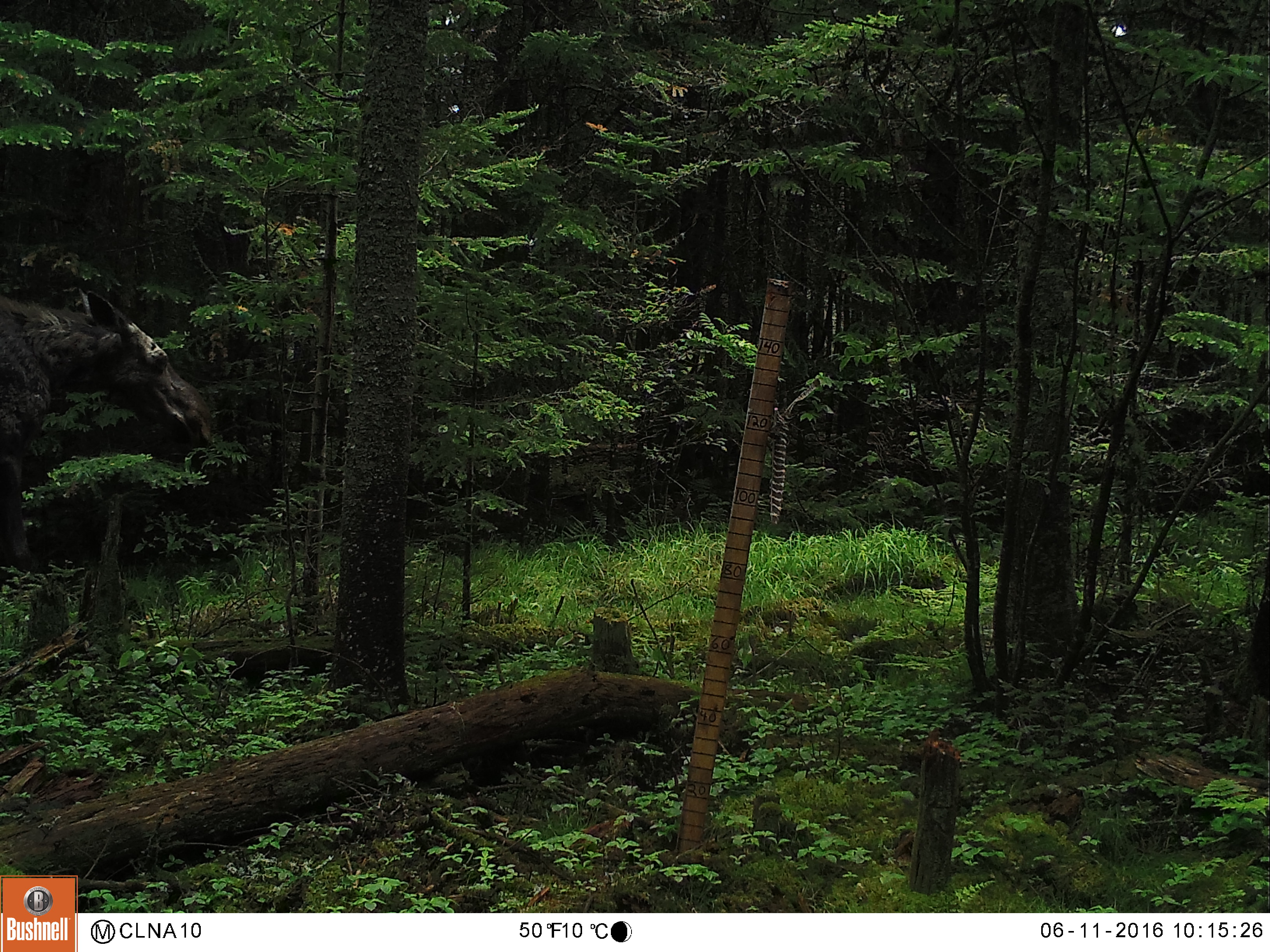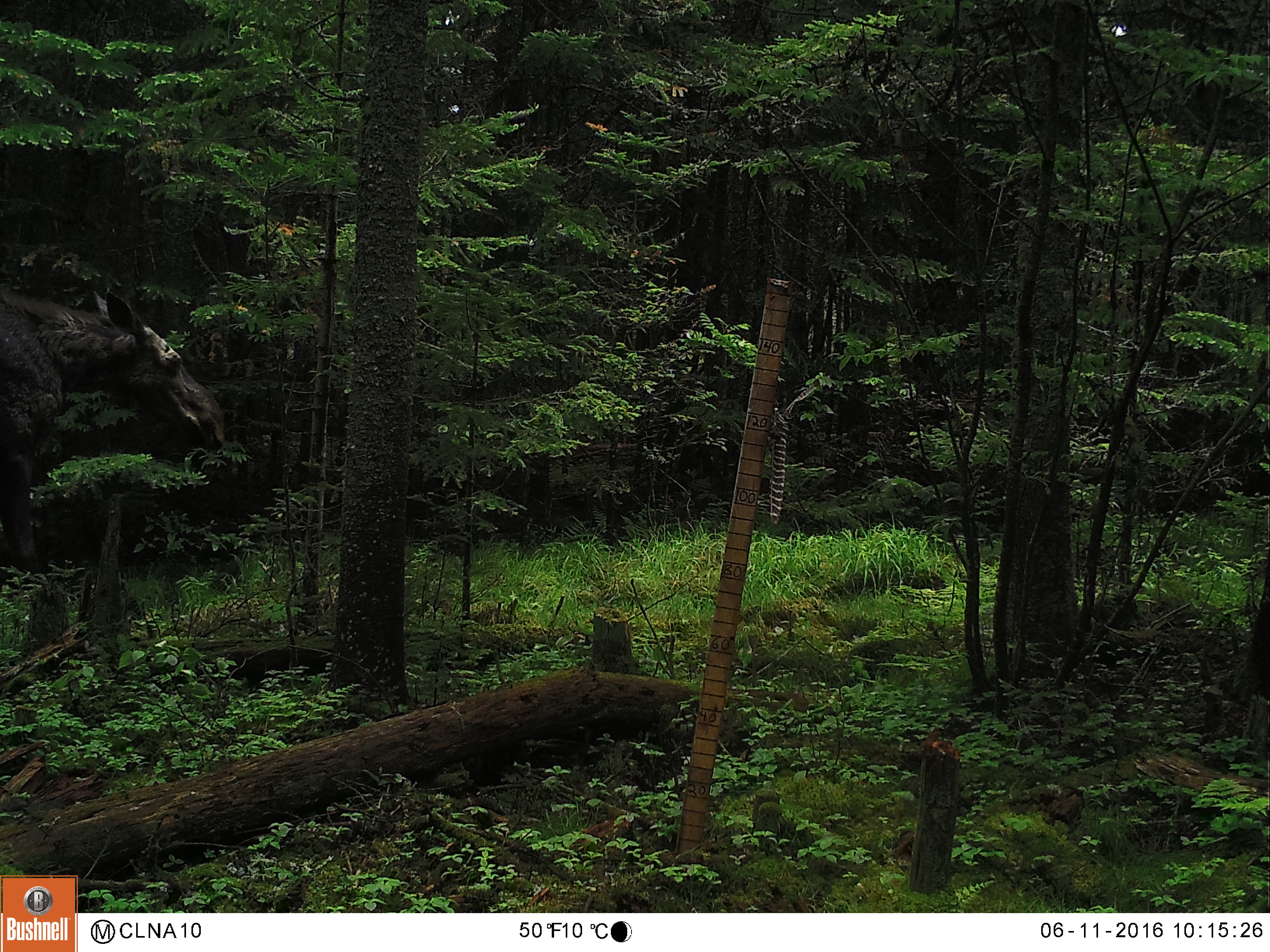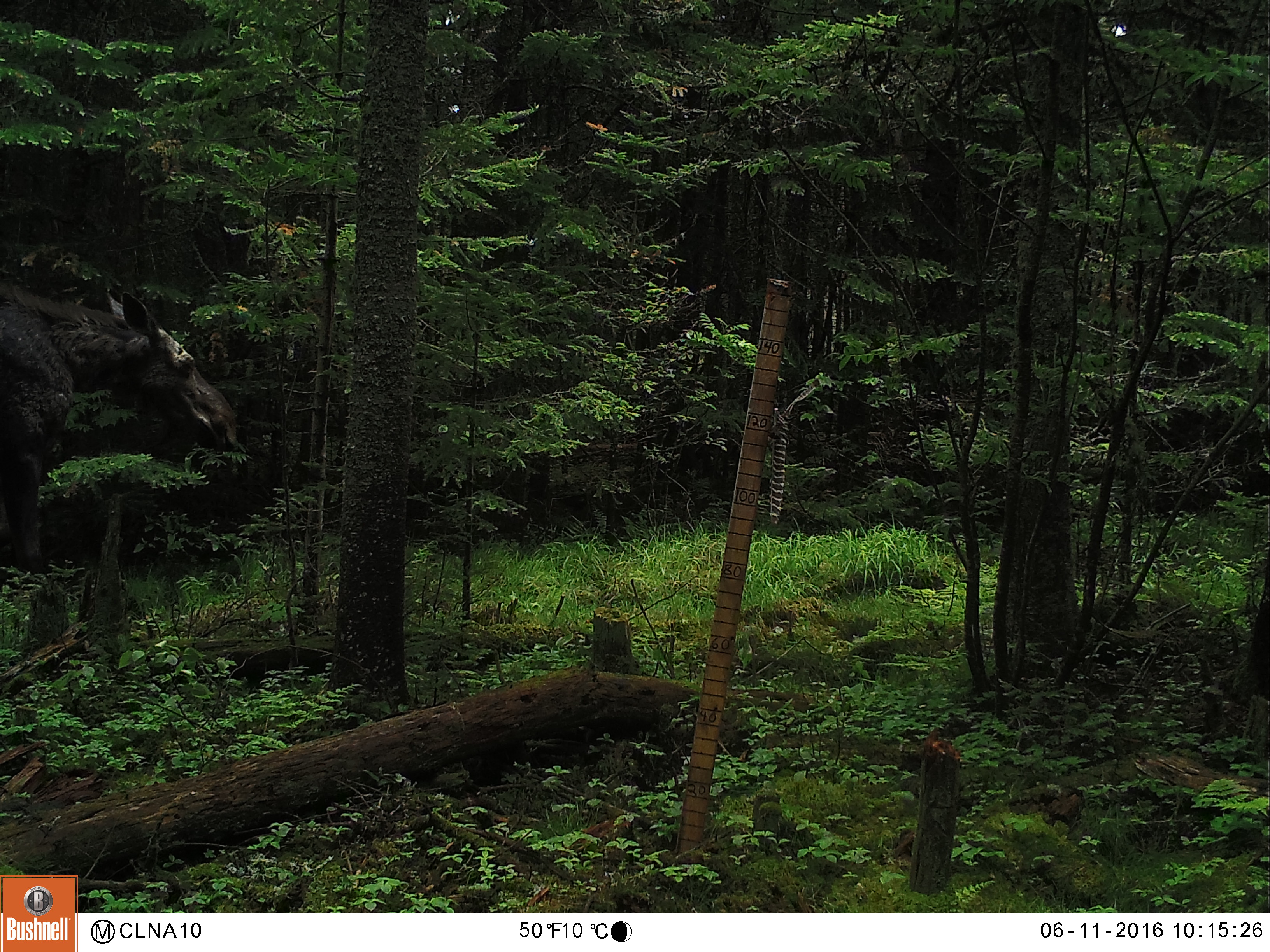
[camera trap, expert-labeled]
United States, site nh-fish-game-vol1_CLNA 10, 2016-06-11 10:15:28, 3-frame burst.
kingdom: Animalia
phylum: Chordata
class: Mammalia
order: Artiodactyla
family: Cervidae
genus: Alces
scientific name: Alces alces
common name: moose